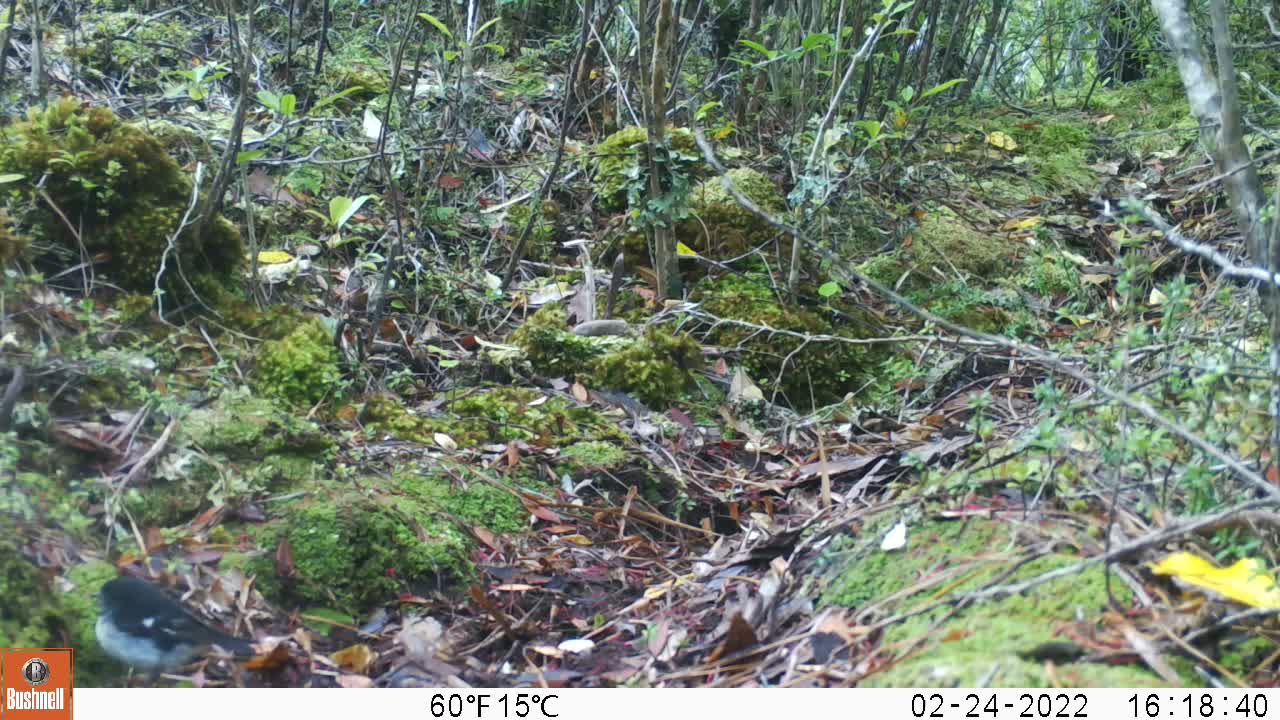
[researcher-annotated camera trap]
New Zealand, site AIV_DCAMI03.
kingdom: Animalia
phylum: Chordata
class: Aves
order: Passeriformes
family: Petroicidae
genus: Petroica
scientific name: Petroica macrocephala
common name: tomtit